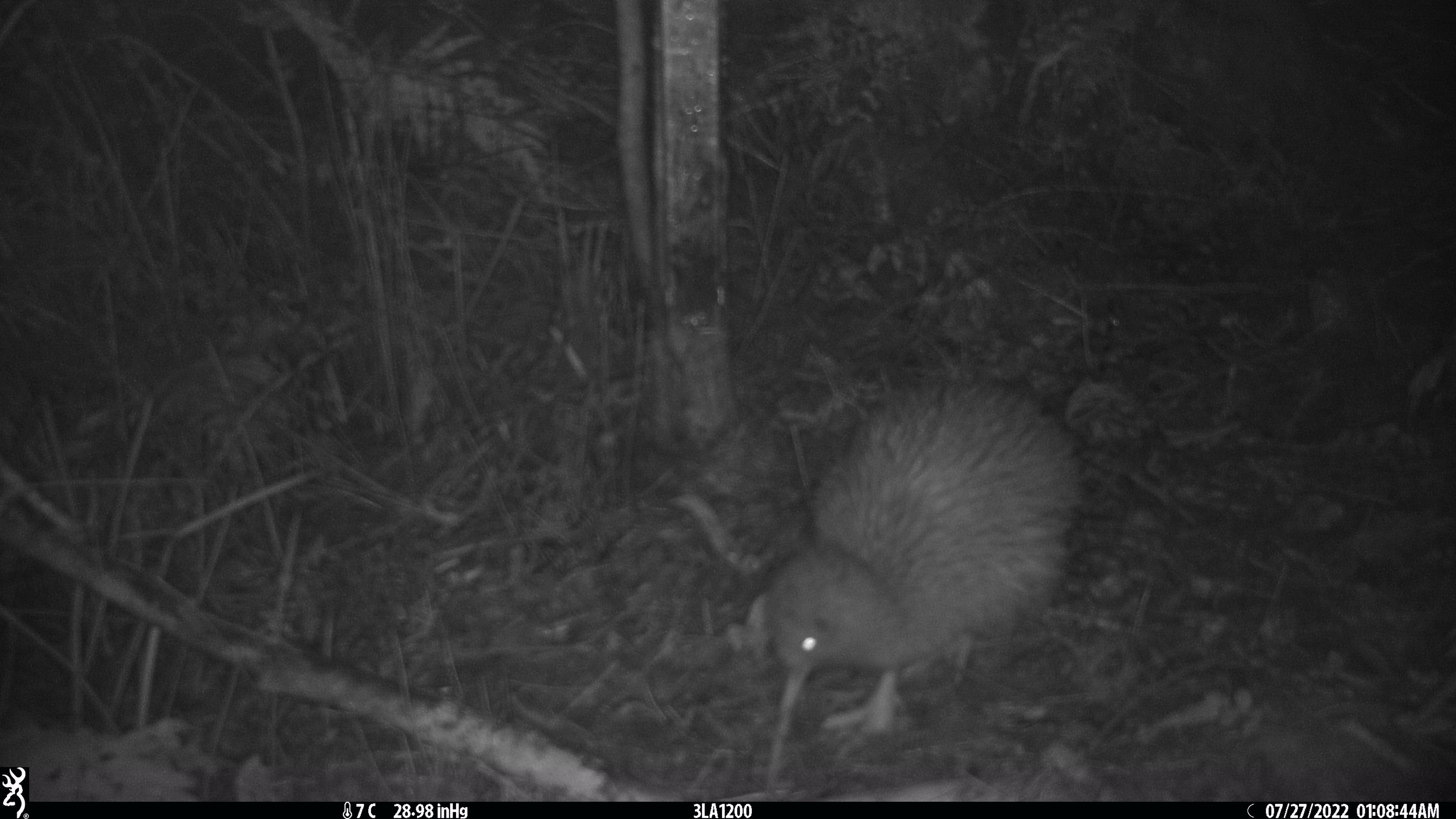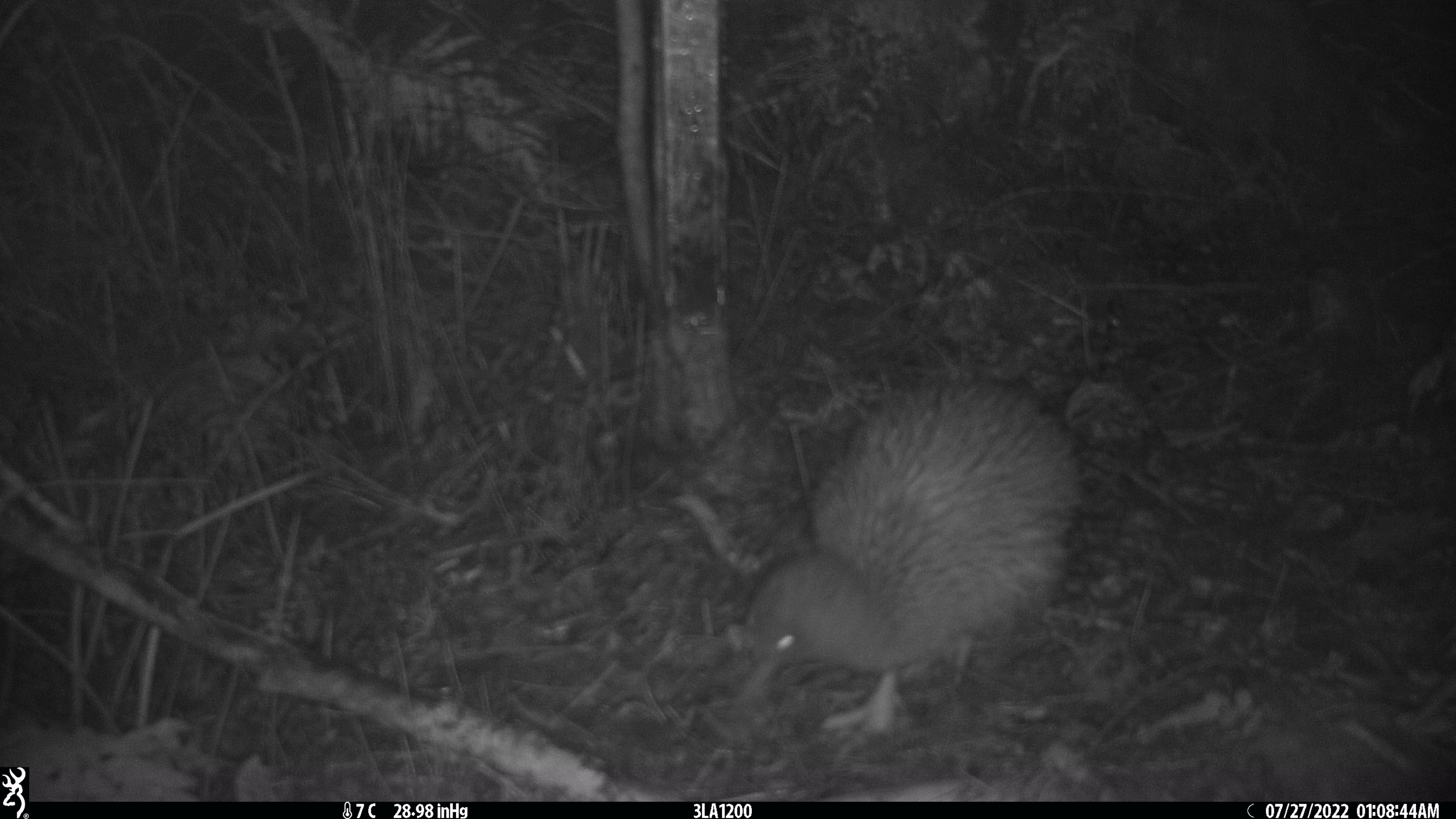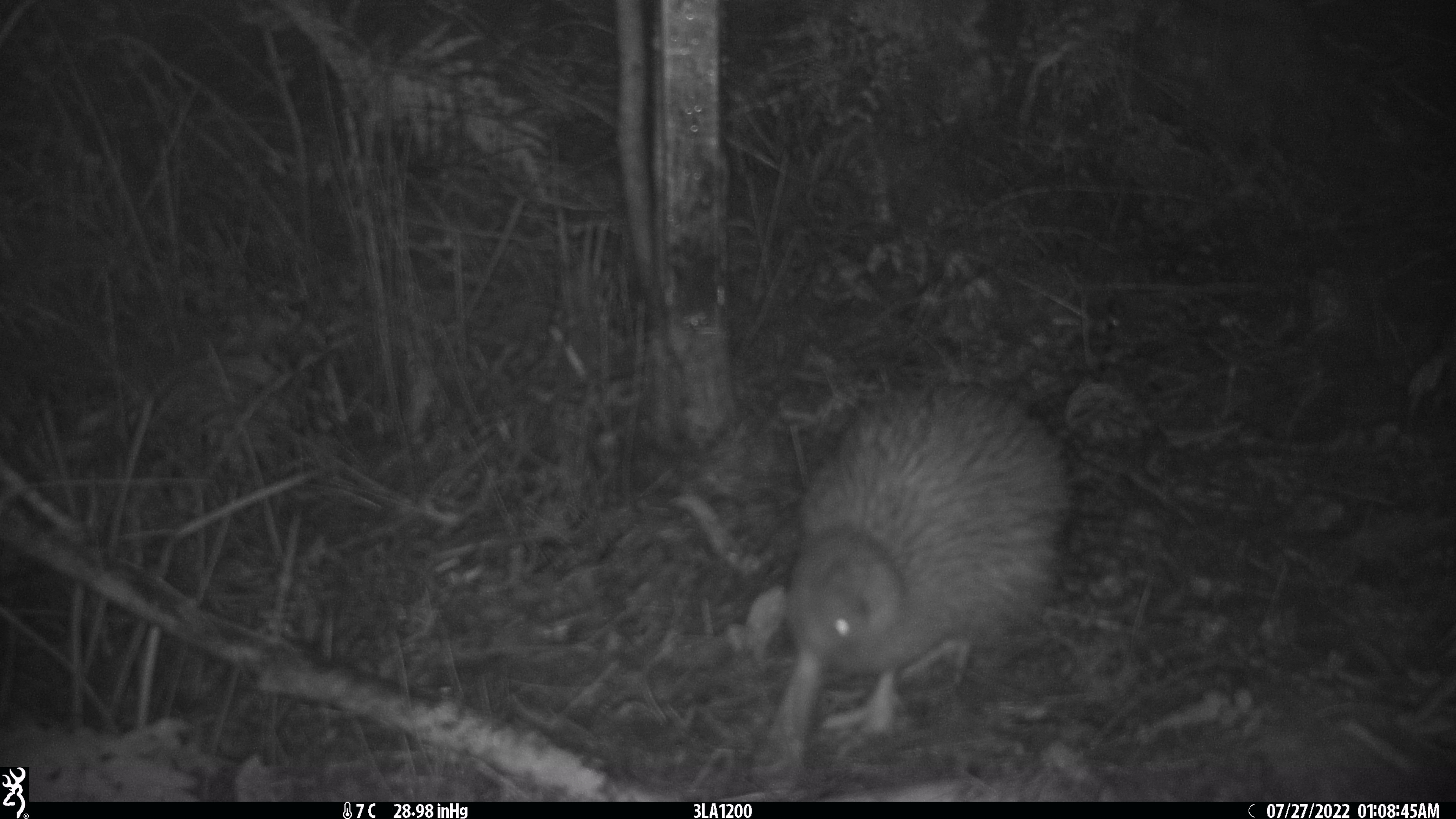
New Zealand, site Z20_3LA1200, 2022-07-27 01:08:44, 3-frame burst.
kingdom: Animalia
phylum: Chordata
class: Aves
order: Apterygiformes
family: Apterygidae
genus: Apteryx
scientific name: Apteryx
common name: kiwi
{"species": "kiwi (Apteryx)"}